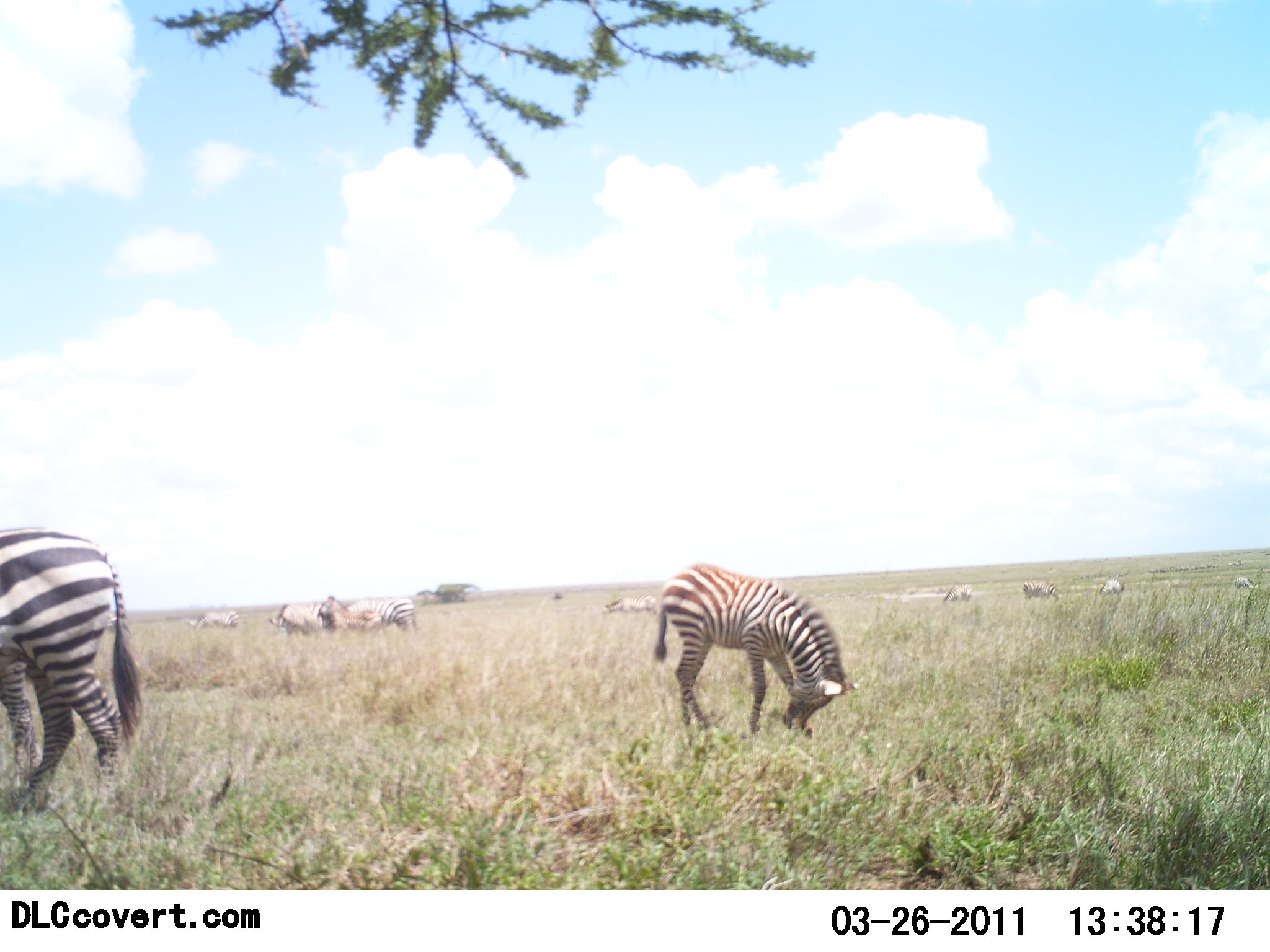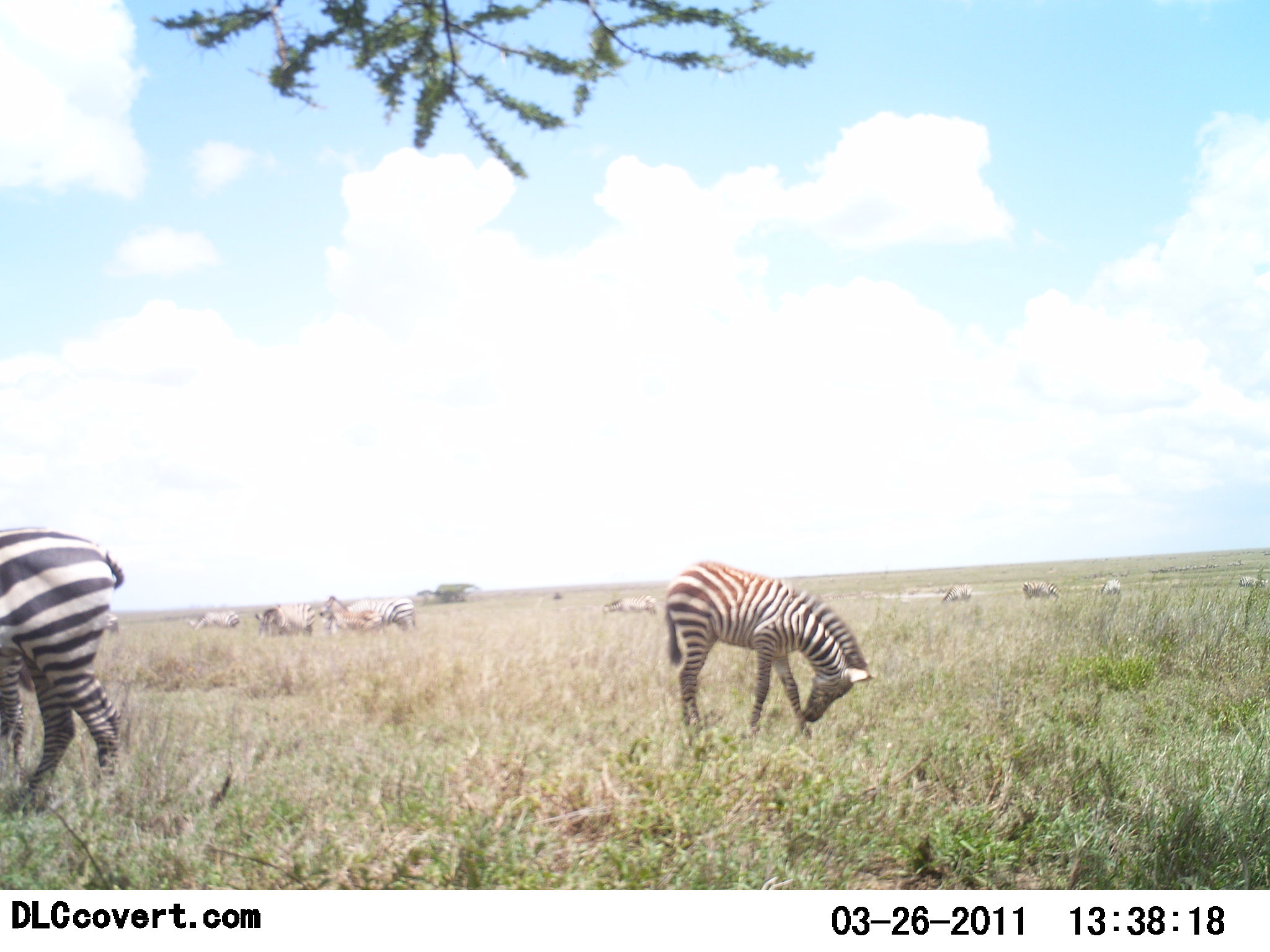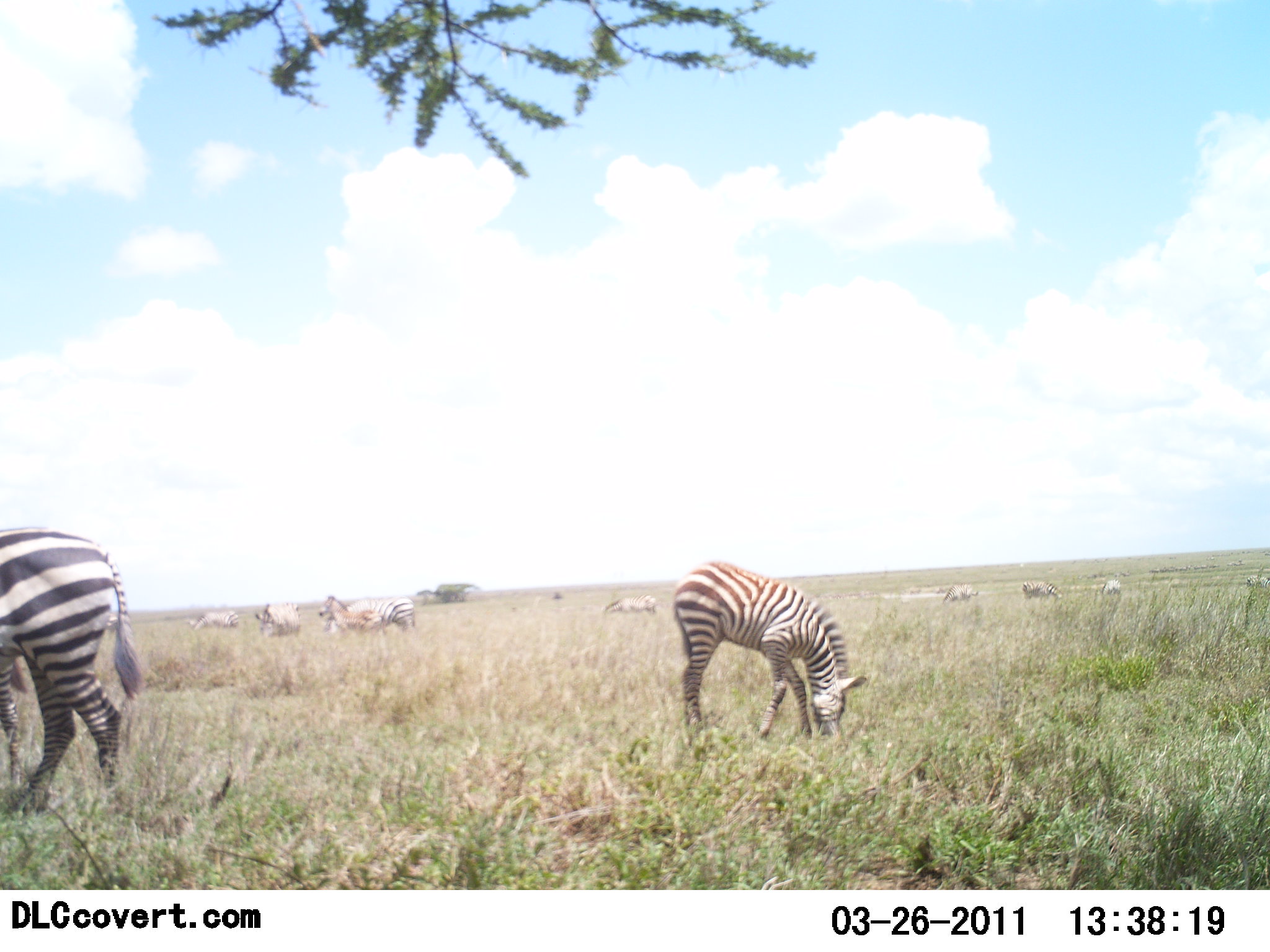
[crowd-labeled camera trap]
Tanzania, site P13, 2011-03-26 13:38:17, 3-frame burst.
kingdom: Animalia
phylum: Chordata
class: Mammalia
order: Perissodactyla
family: Equidae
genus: Equus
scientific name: Equus quagga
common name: plains zebra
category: zebra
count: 6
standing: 62%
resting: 0%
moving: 44%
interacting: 0%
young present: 12%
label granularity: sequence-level